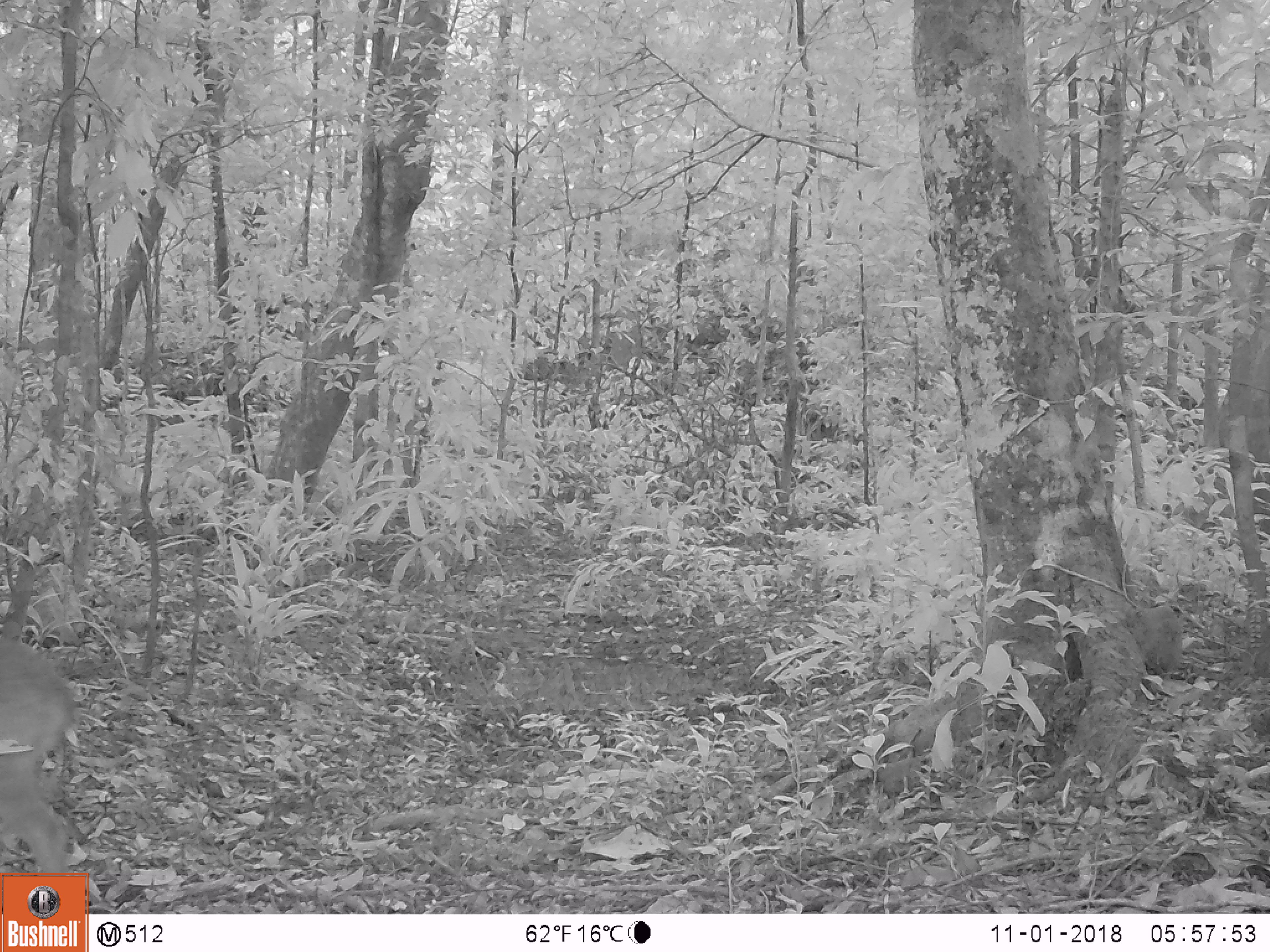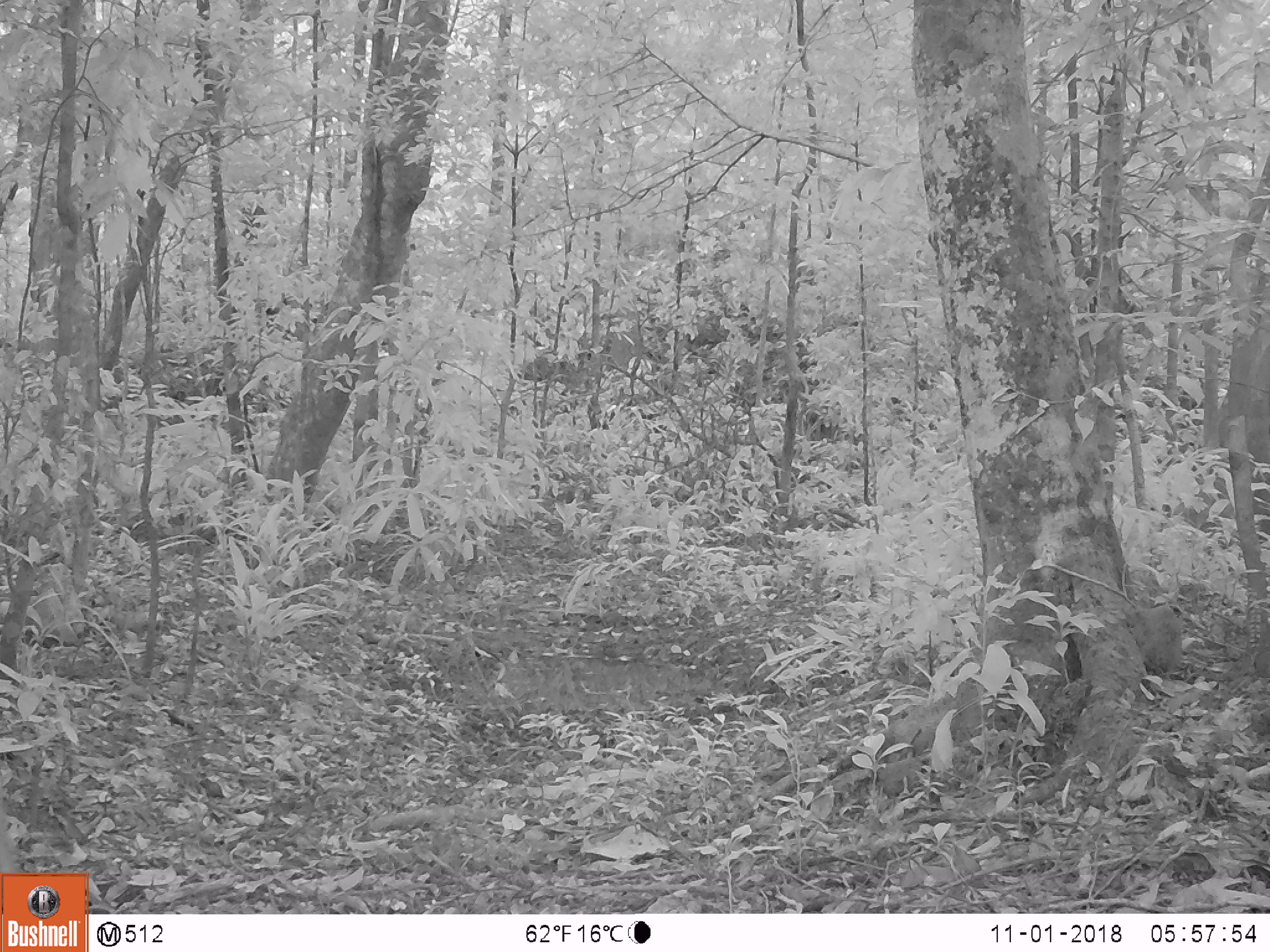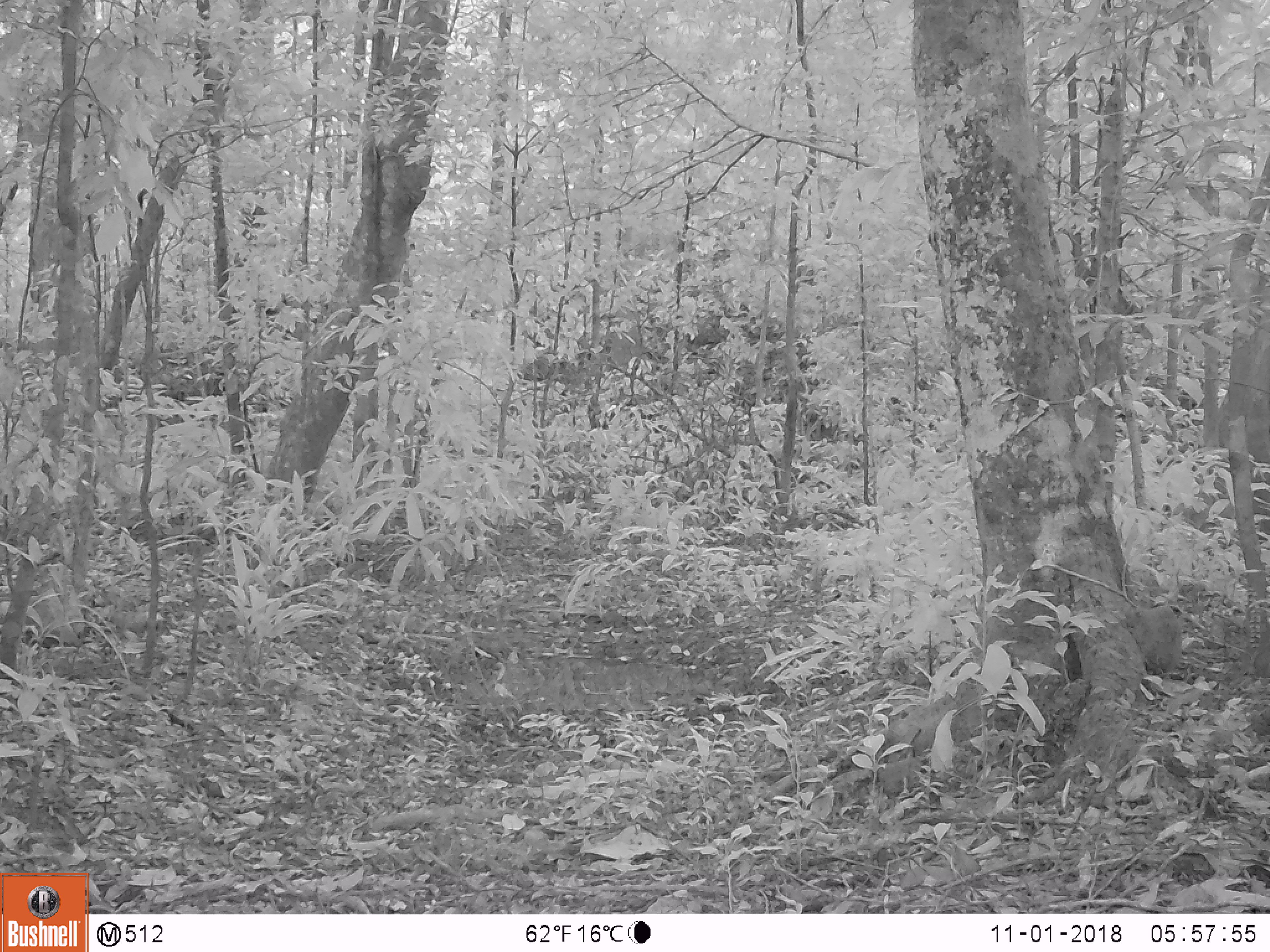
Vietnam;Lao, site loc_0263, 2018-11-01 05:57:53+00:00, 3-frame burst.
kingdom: Animalia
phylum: Chordata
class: Mammalia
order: Artiodactyla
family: Cervidae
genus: Muntiacus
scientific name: Muntiacus vuquangensis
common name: large-antlered muntjac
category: large antlered muntjac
Large antlered muntjac (large-antlered muntjac) (Muntiacus vuquangensis). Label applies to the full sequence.